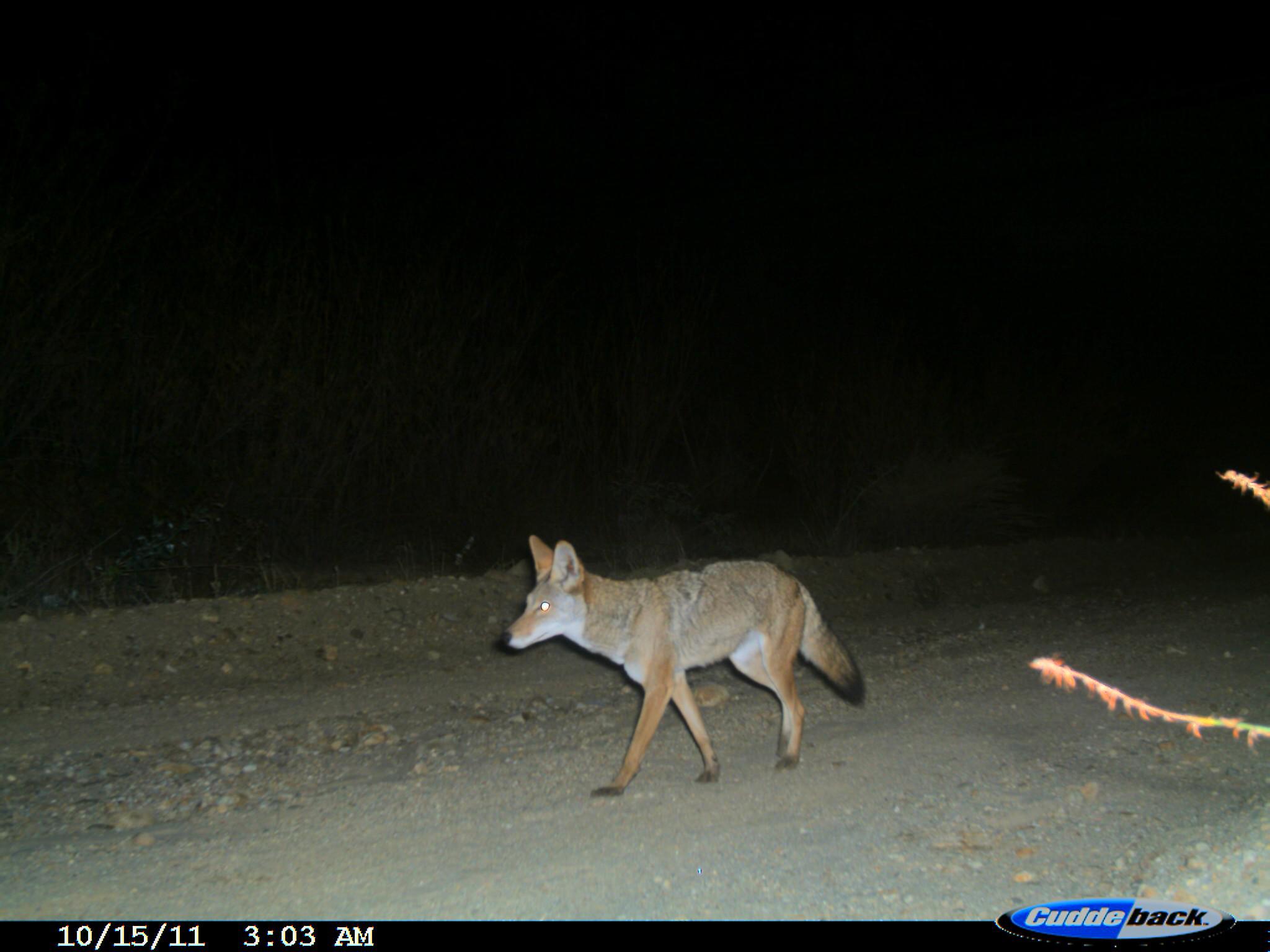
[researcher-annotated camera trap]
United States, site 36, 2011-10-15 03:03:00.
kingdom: Animalia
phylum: Chordata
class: Mammalia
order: Carnivora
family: Canidae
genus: Canis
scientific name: Canis latrans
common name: coyote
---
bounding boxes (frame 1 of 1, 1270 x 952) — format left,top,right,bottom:
coyote: 494,532,869,802